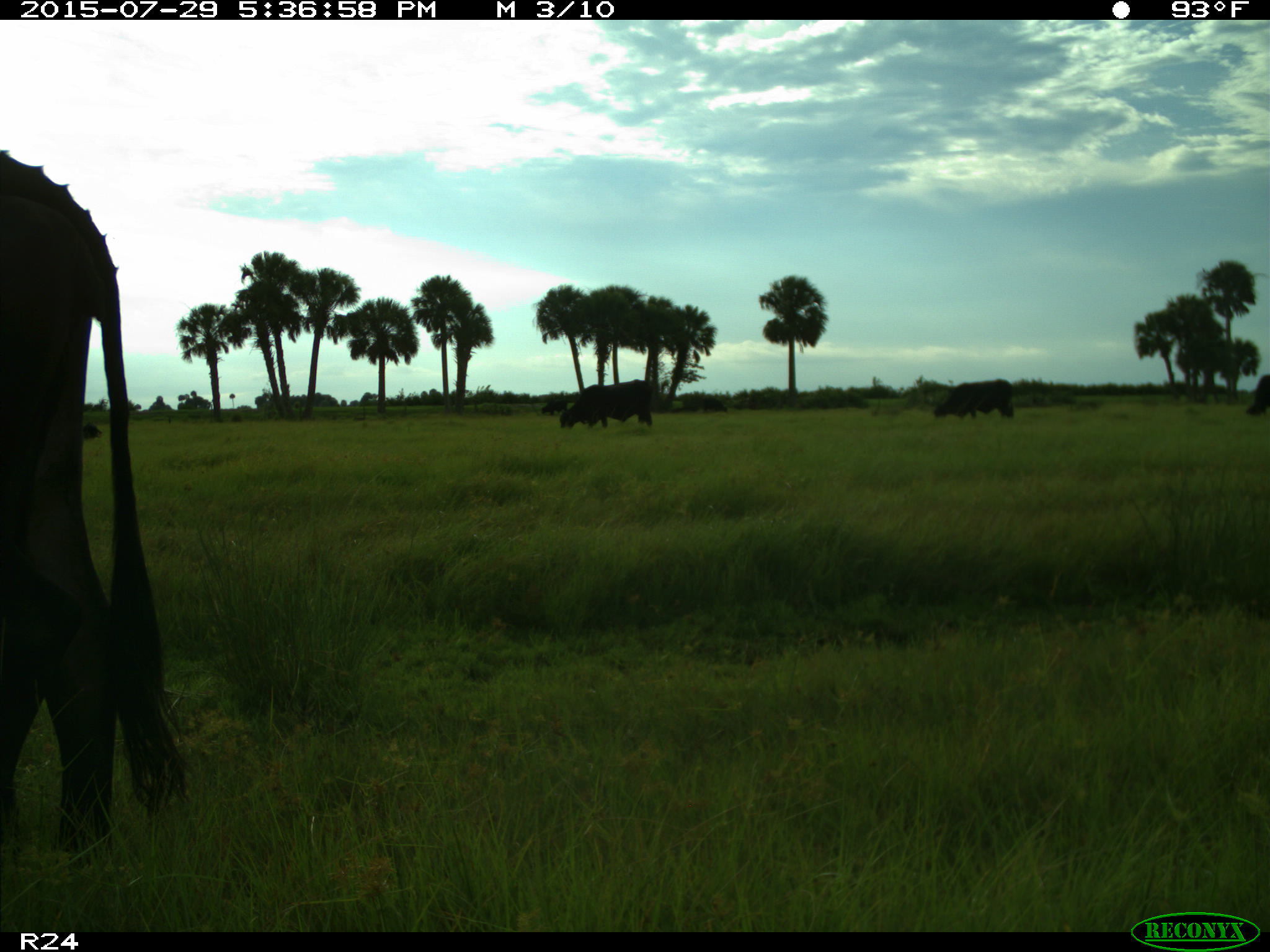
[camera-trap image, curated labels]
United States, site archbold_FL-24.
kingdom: Animalia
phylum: Chordata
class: Mammalia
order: Artiodactyla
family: Bovidae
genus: Bos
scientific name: Bos taurus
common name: domestic cow